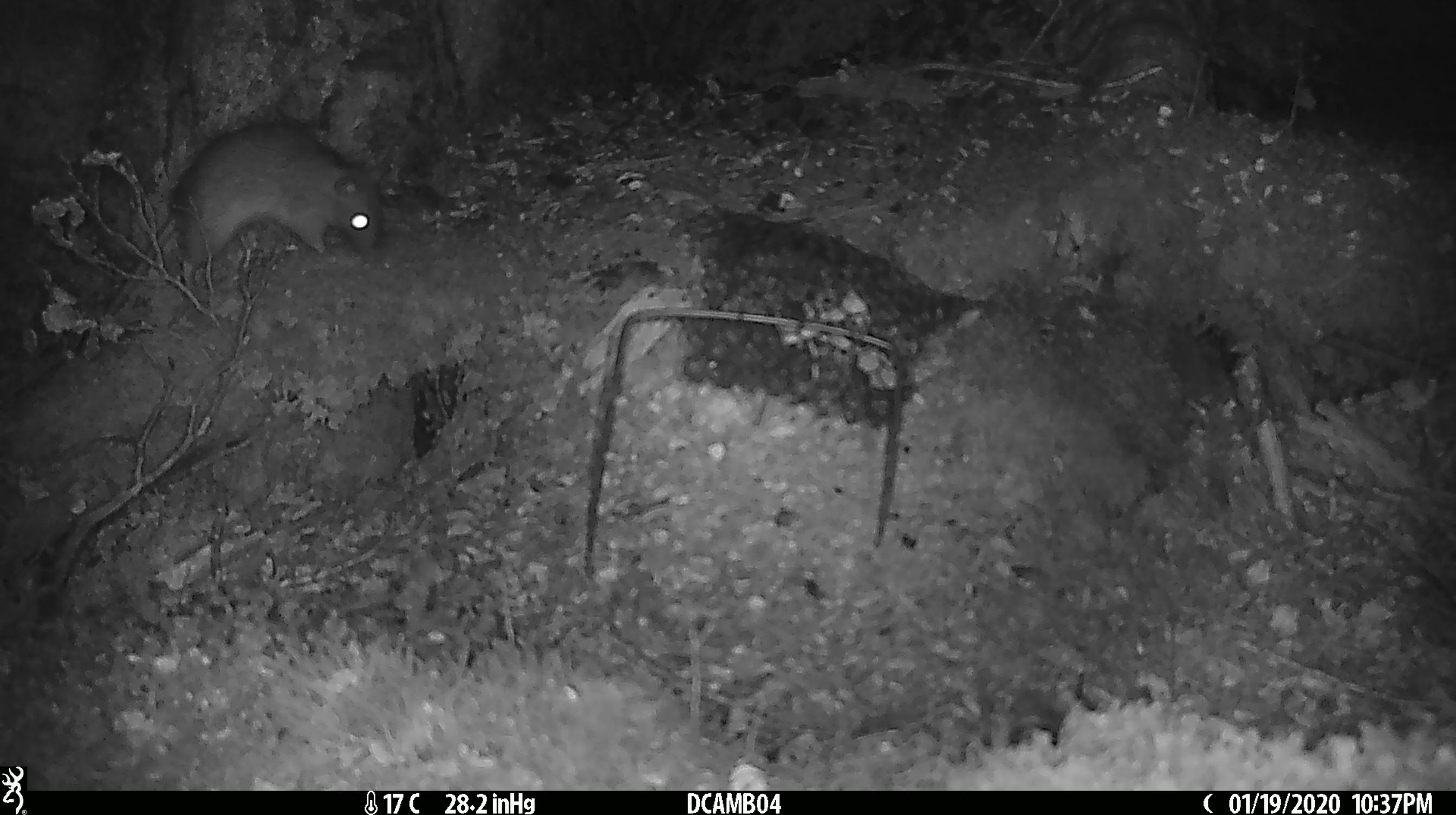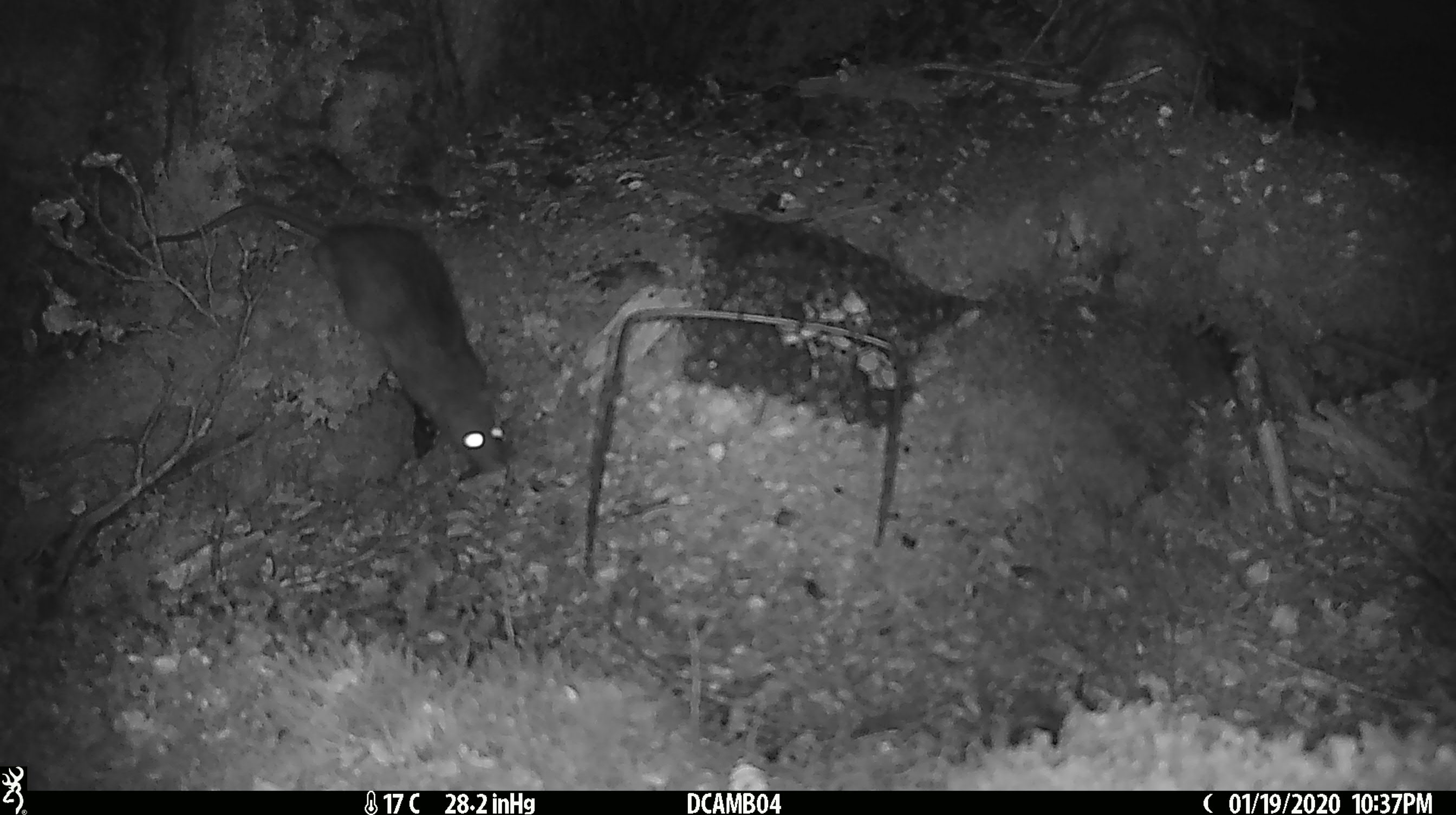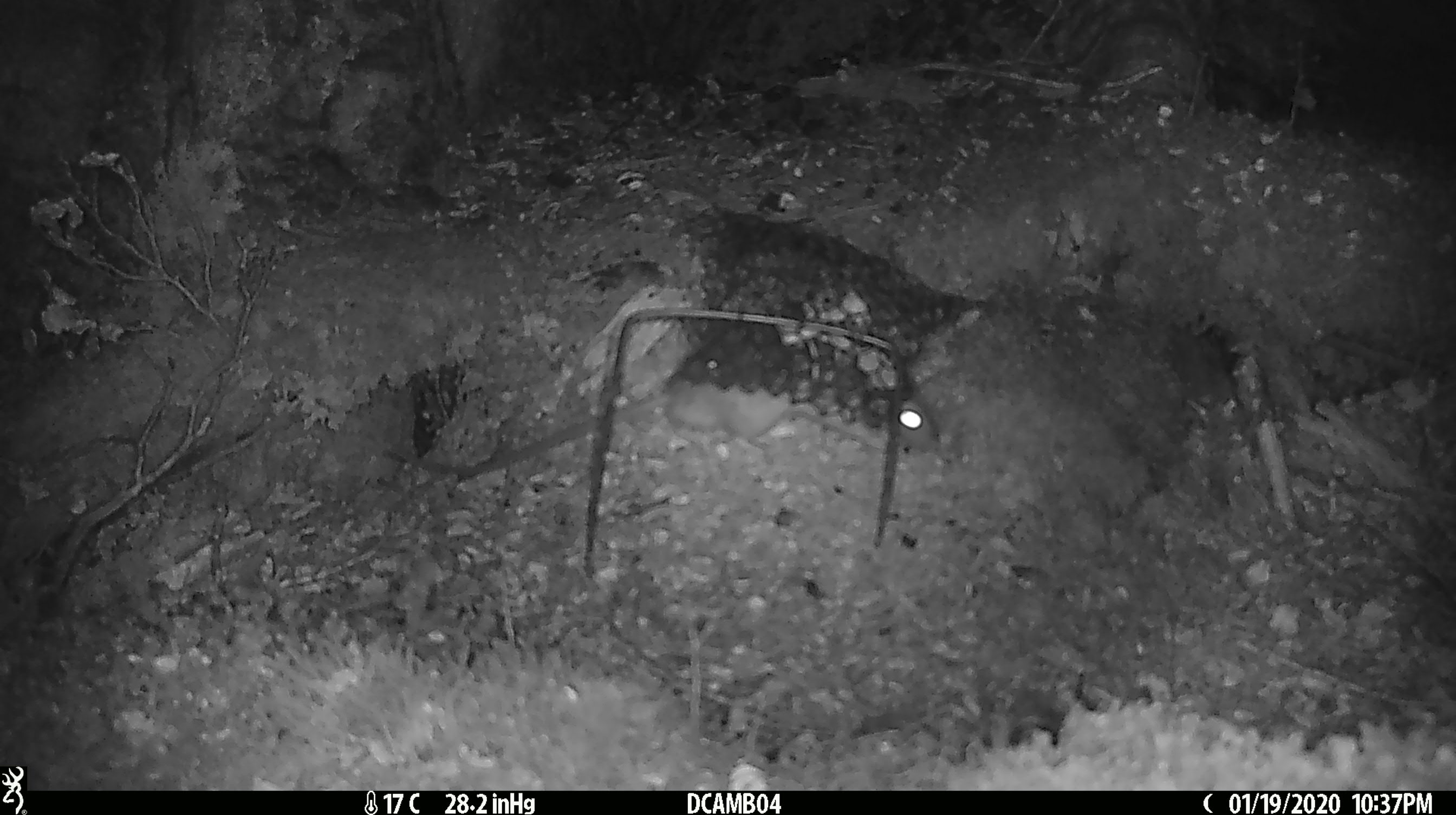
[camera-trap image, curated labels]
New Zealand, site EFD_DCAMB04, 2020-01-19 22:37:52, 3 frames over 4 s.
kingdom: Animalia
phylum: Chordata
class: Mammalia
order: Rodentia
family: Muridae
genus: Rattus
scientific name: Rattus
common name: rat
Rat (Rattus).